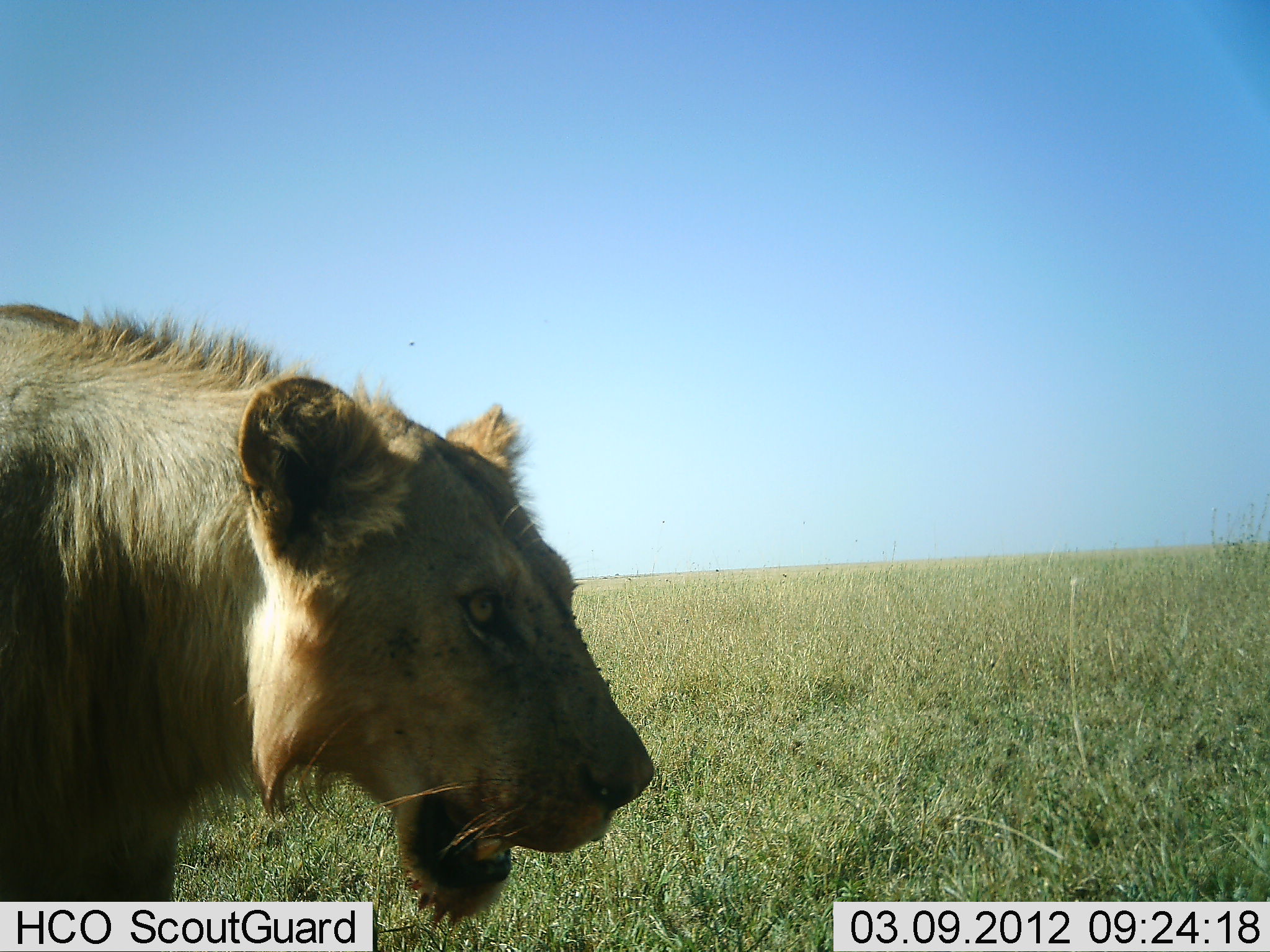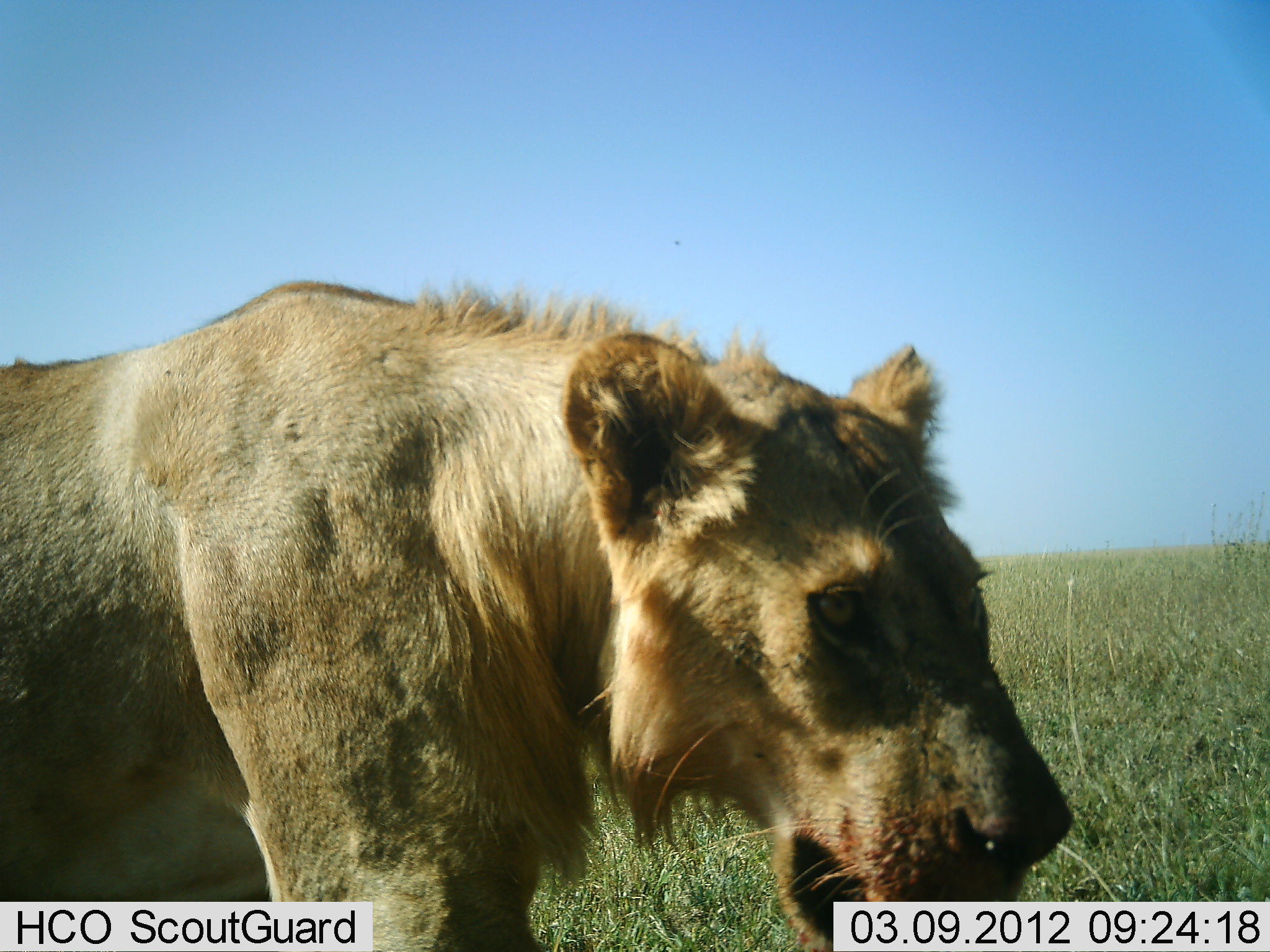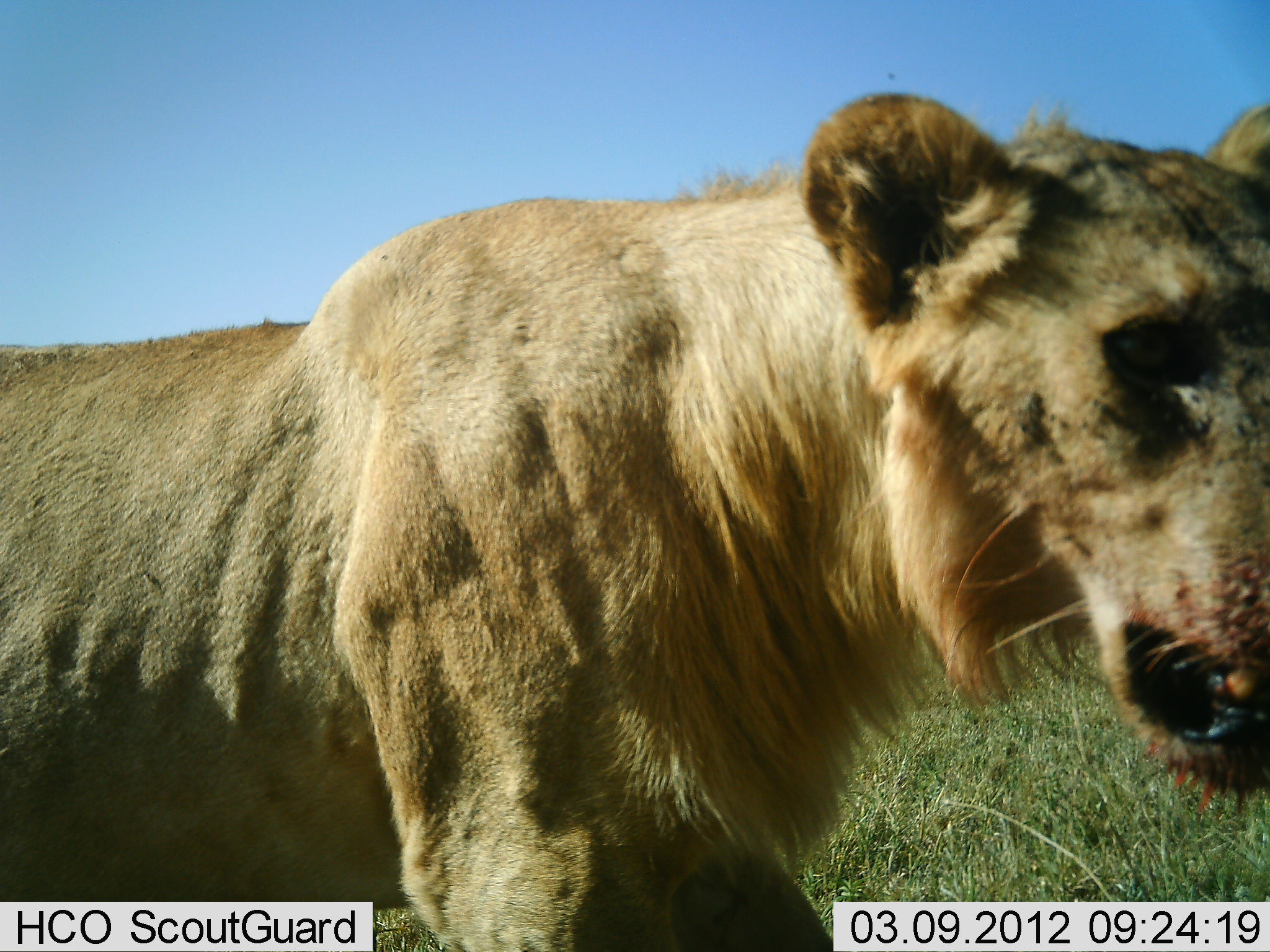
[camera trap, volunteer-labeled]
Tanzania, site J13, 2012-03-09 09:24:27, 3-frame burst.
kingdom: Animalia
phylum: Chordata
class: Mammalia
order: Carnivora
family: Felidae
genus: Panthera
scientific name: Panthera leo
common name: lion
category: lionmale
Lionmale (lion) (Panthera leo), count 1. Behavior (volunteer vote fractions): standing 9%, resting 0%, moving 91%, interacting 0%. Young present (vote fraction): 0%. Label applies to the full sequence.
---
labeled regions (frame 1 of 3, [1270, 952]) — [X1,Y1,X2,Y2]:
animal: [0,303,654,952]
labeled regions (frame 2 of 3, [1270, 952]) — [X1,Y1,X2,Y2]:
animal: [0,280,1072,950]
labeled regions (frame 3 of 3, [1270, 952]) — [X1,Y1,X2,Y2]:
animal: [0,92,1269,951]